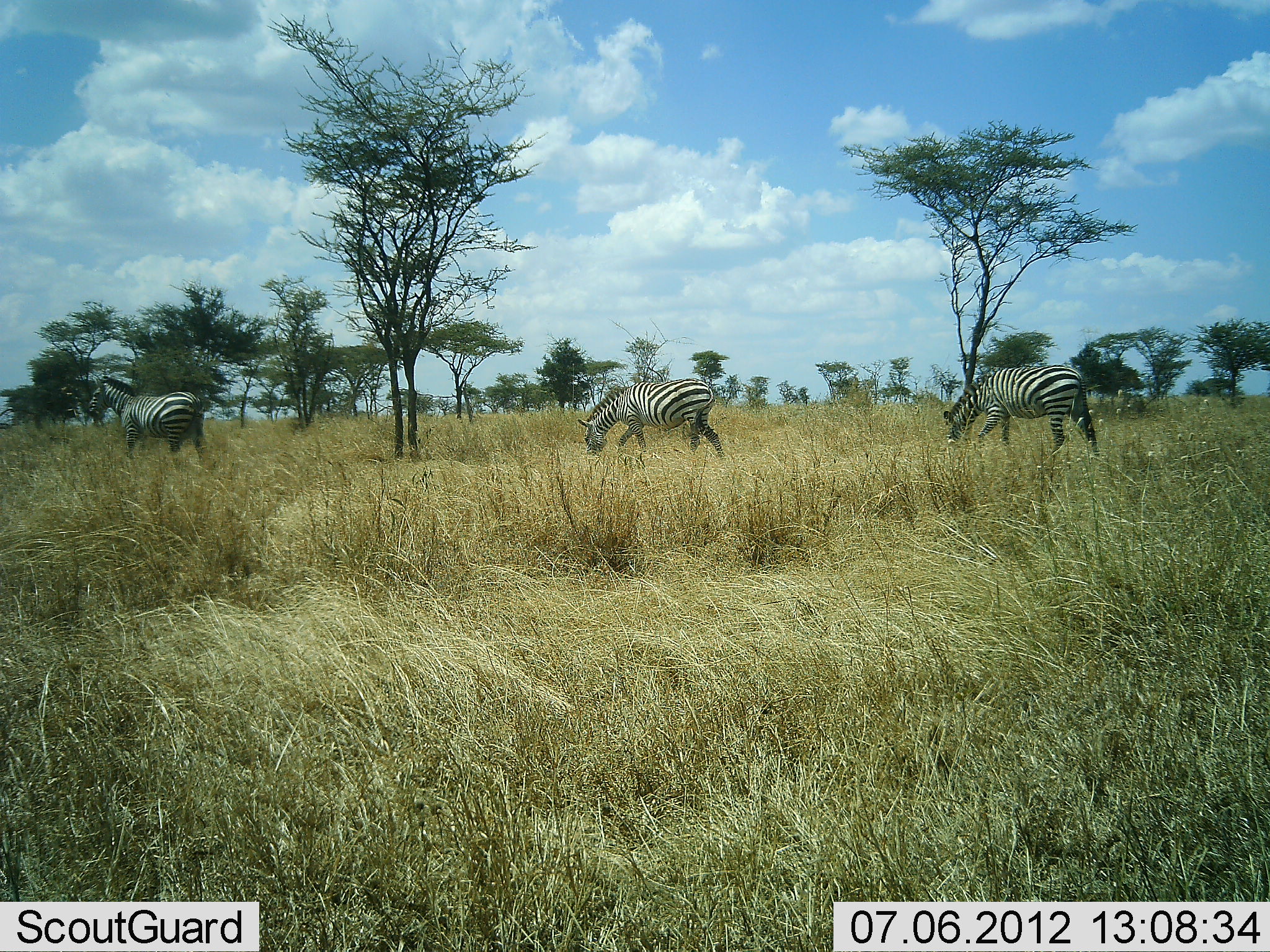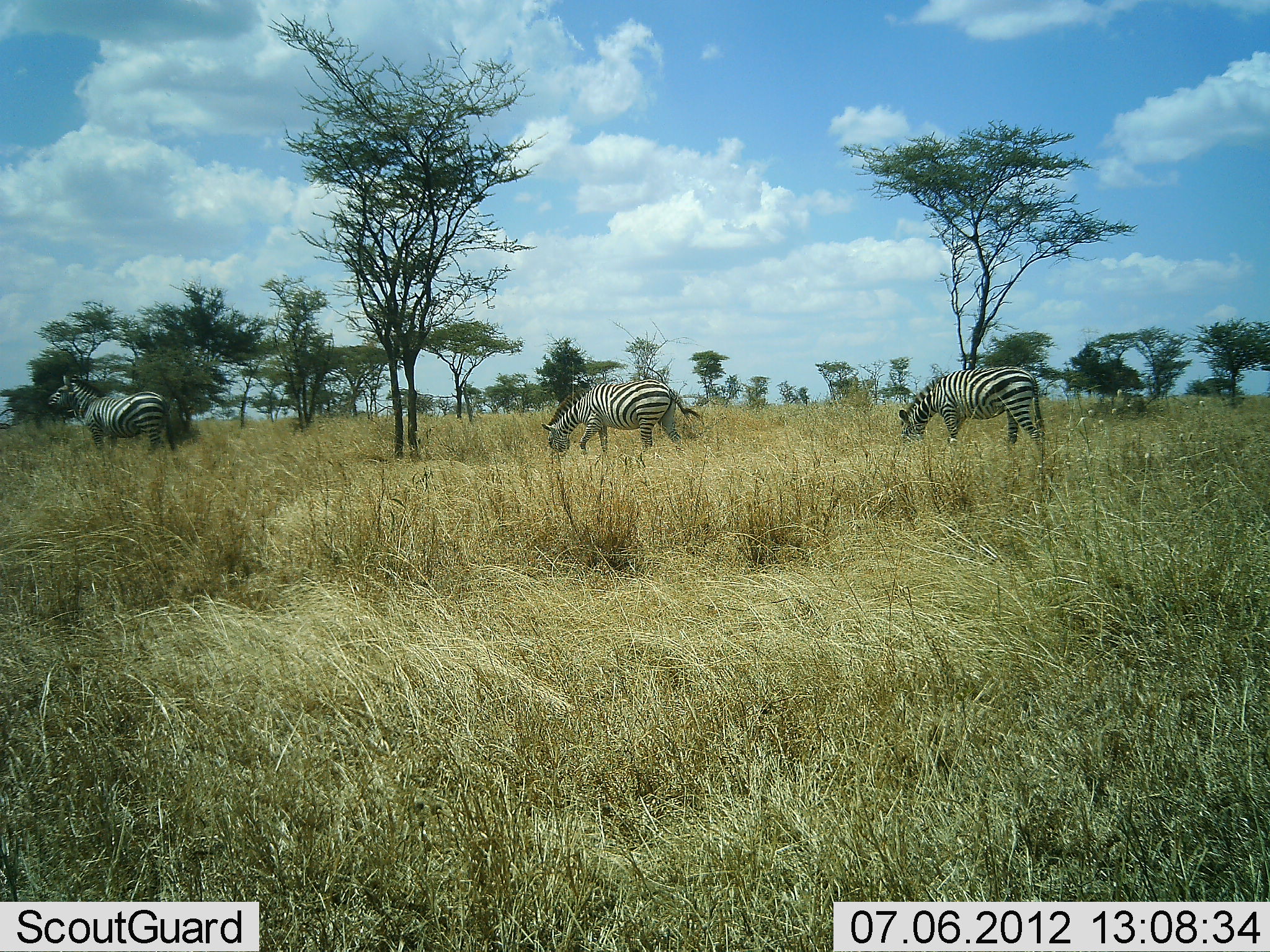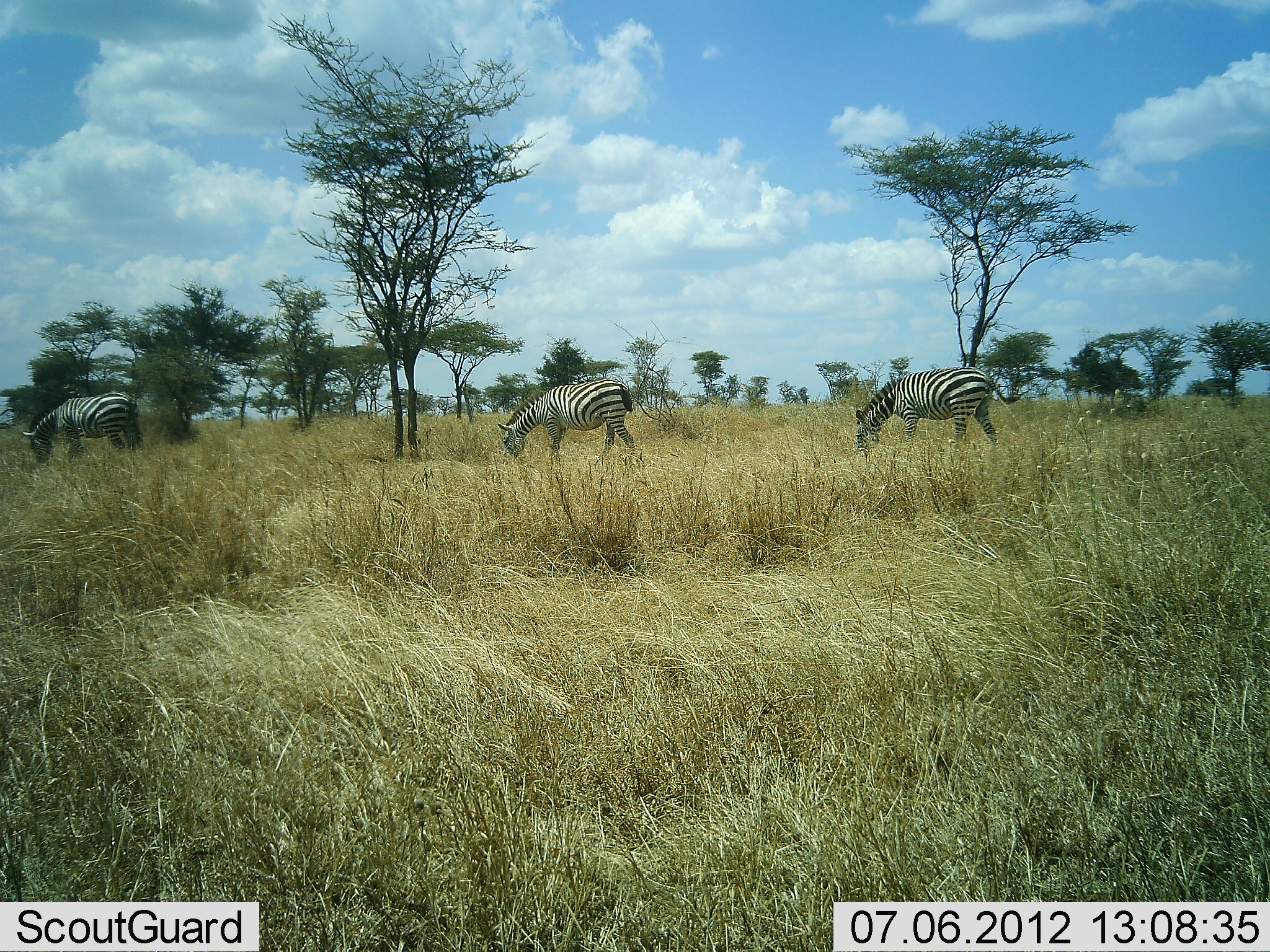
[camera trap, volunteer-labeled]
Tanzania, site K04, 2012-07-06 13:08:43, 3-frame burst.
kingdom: Animalia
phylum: Chordata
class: Mammalia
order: Perissodactyla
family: Equidae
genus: Equus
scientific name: Equus quagga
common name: plains zebra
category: zebra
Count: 3.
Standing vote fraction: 10%.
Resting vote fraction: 0%.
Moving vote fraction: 100%.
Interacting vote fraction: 0%.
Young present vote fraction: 0%.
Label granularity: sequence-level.